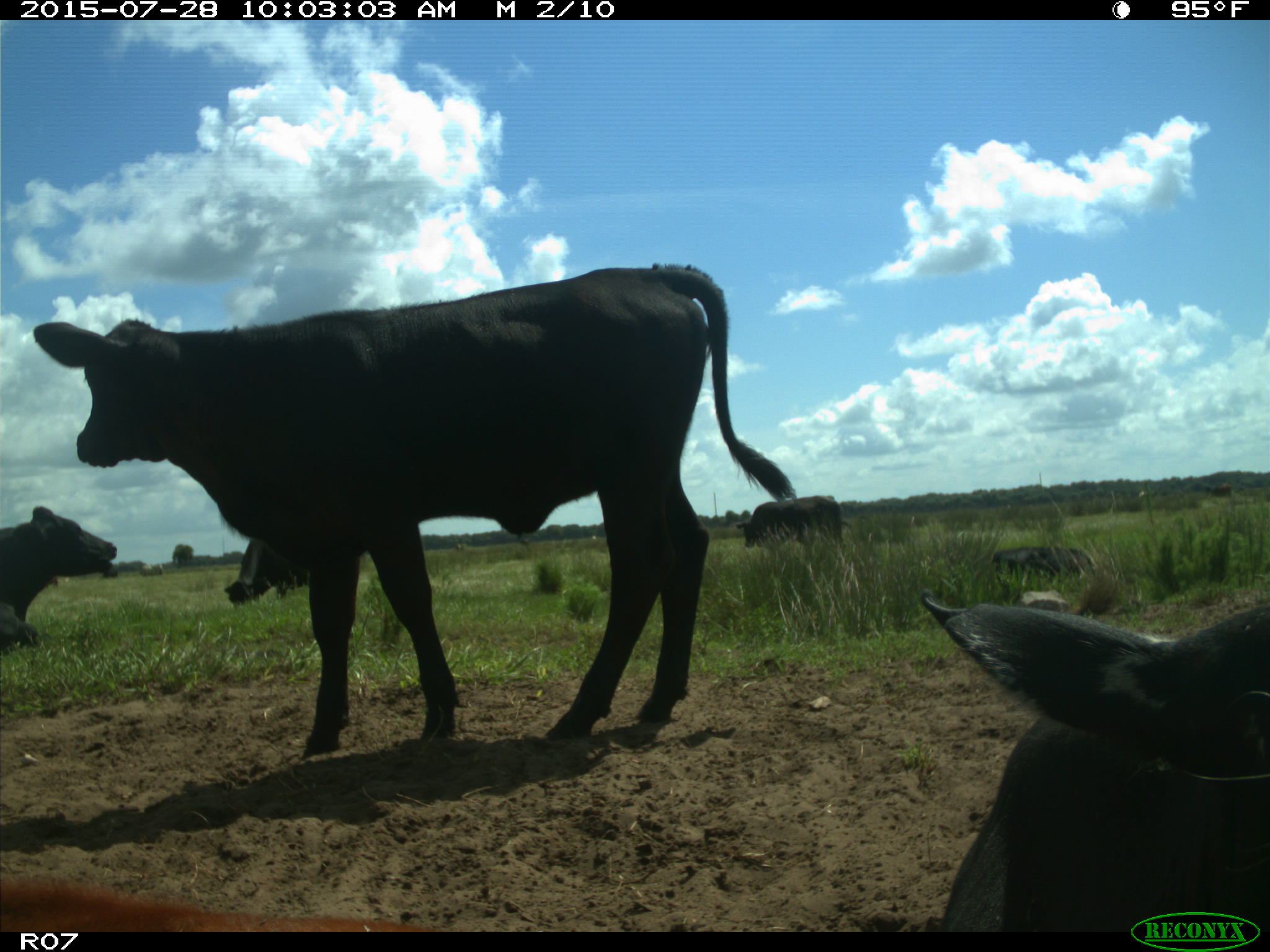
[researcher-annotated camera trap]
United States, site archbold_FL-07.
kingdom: Animalia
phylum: Chordata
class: Mammalia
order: Artiodactyla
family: Bovidae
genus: Bos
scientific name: Bos taurus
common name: domestic cow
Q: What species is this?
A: Bos taurus (domestic cow).